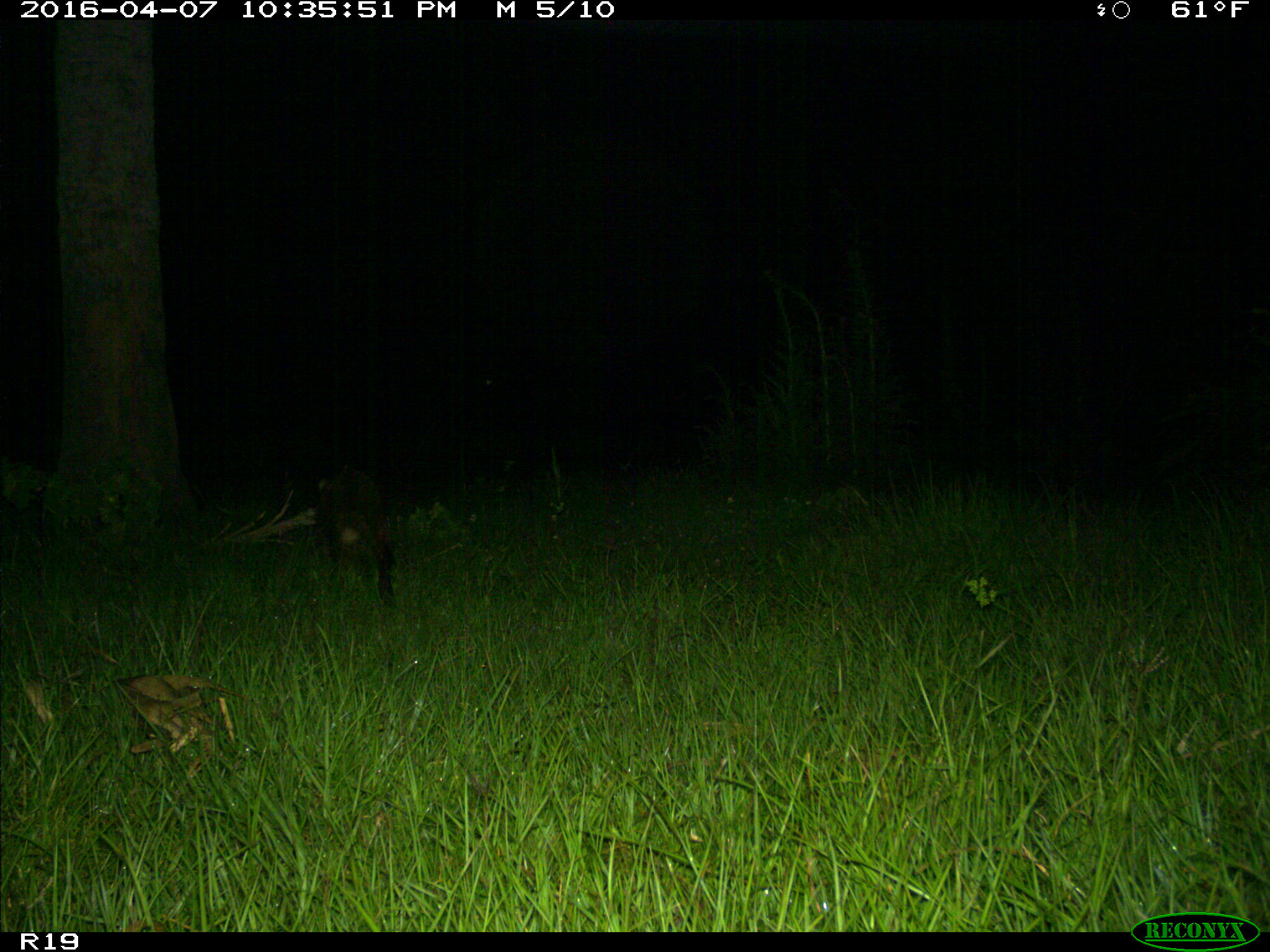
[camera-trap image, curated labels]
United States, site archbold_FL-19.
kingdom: Animalia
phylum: Chordata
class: Mammalia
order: Carnivora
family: Procyonidae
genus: Procyon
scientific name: Procyon lotor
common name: common raccoon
Procyon lotor (common raccoon).